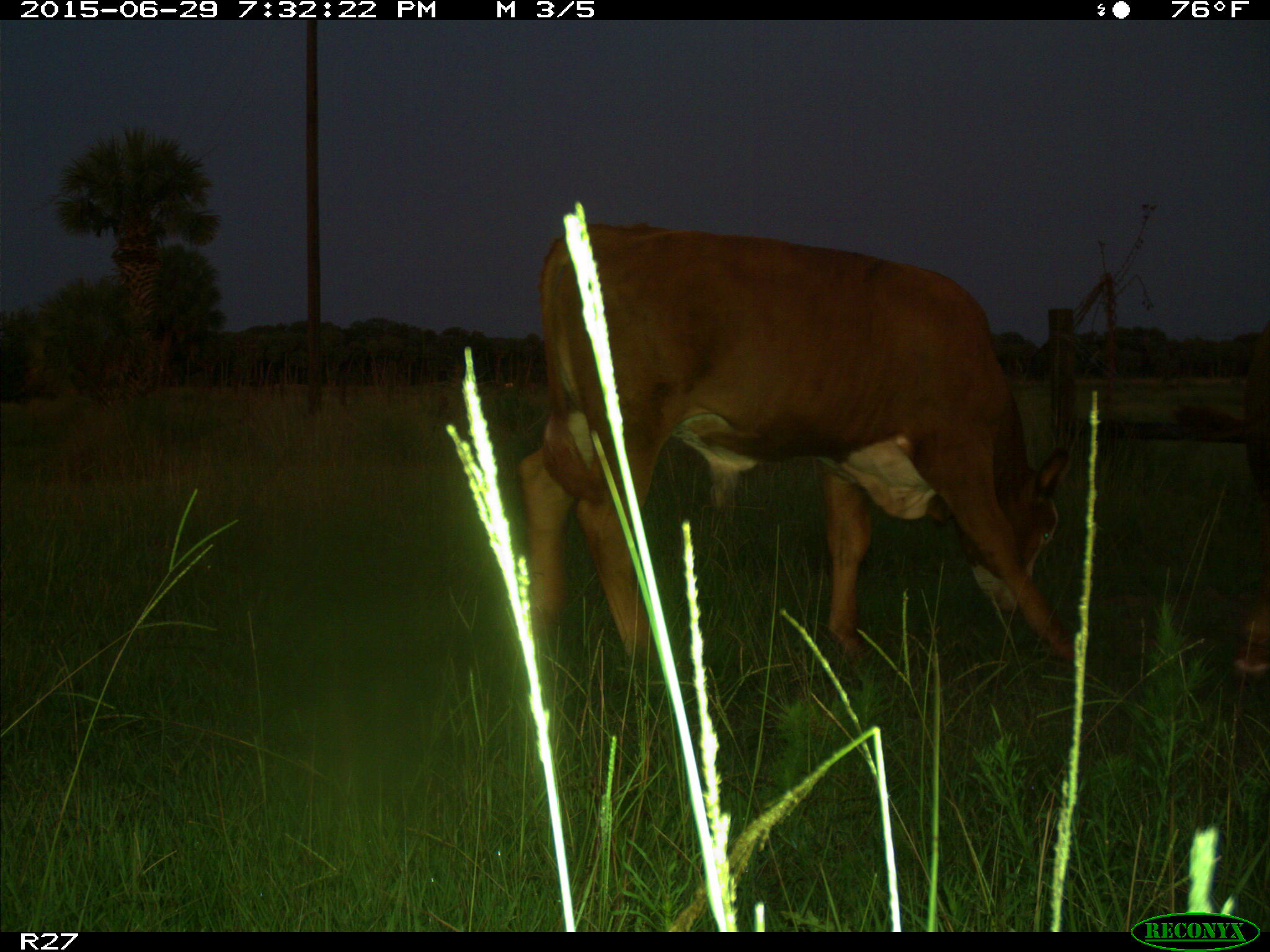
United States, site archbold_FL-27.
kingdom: Animalia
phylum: Chordata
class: Mammalia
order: Artiodactyla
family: Bovidae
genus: Bos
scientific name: Bos taurus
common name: domestic cow